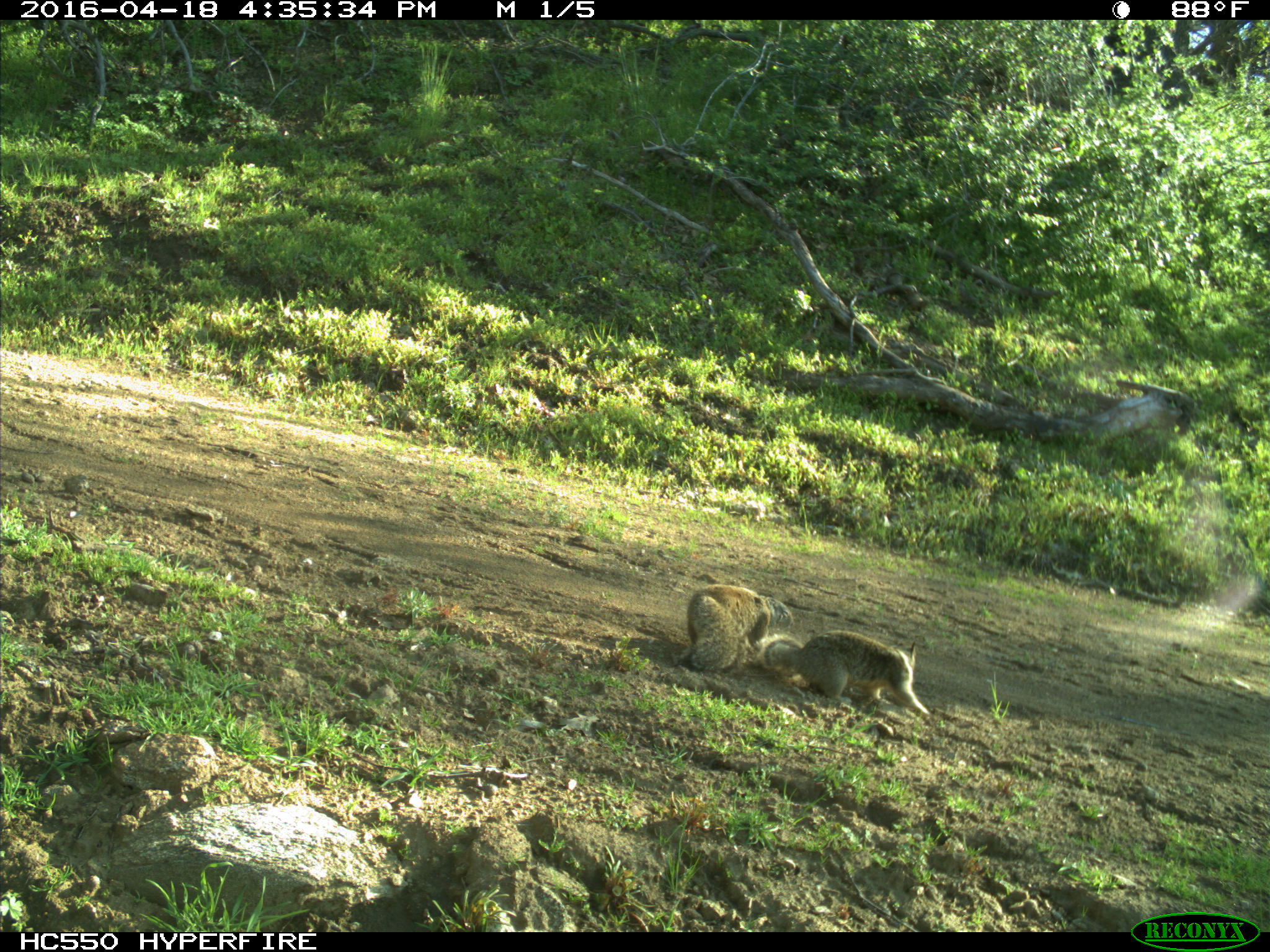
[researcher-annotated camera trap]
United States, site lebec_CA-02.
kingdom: Animalia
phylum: Chordata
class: Mammalia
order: Rodentia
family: Sciuridae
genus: Otospermophilus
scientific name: Otospermophilus beecheyi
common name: california ground squirrel